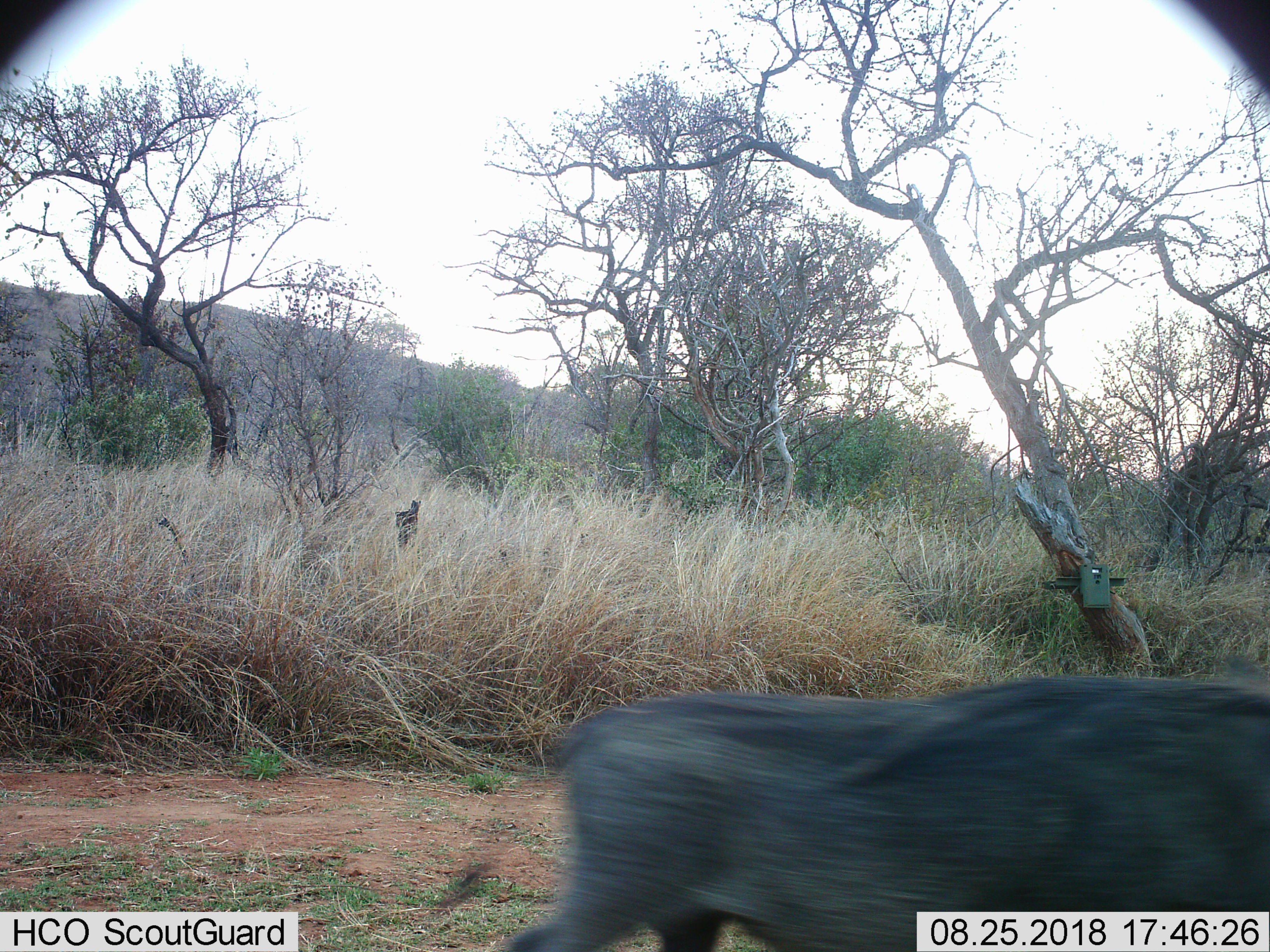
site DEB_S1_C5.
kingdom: Animalia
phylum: Chordata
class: Mammalia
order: Artiodactyla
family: Suidae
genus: Phacochoerus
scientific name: Phacochoerus africanus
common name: warthog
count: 1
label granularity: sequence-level